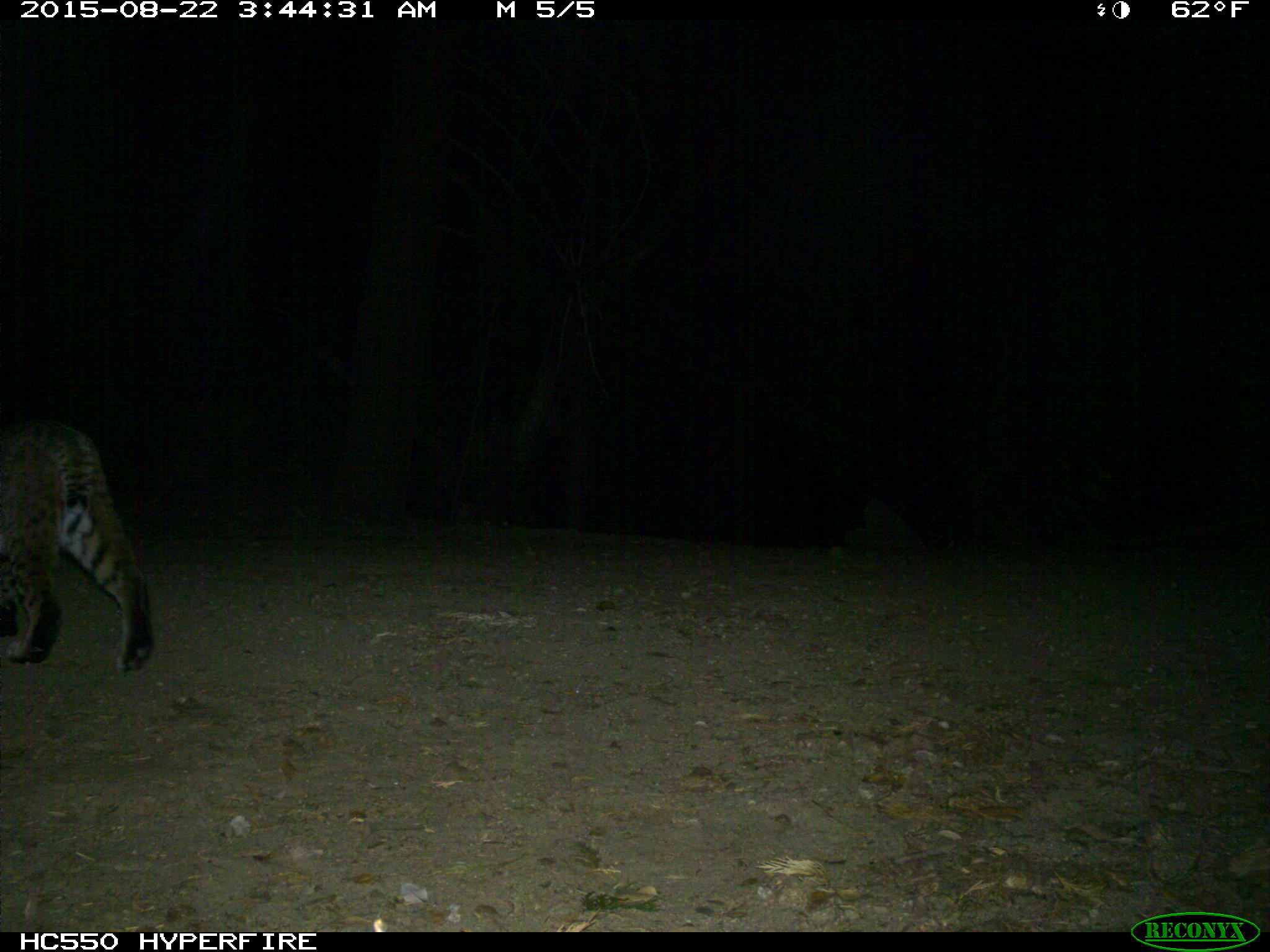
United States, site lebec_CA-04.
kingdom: Animalia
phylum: Chordata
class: Mammalia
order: Carnivora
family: Felidae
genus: Lynx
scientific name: Lynx rufus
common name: bobcat